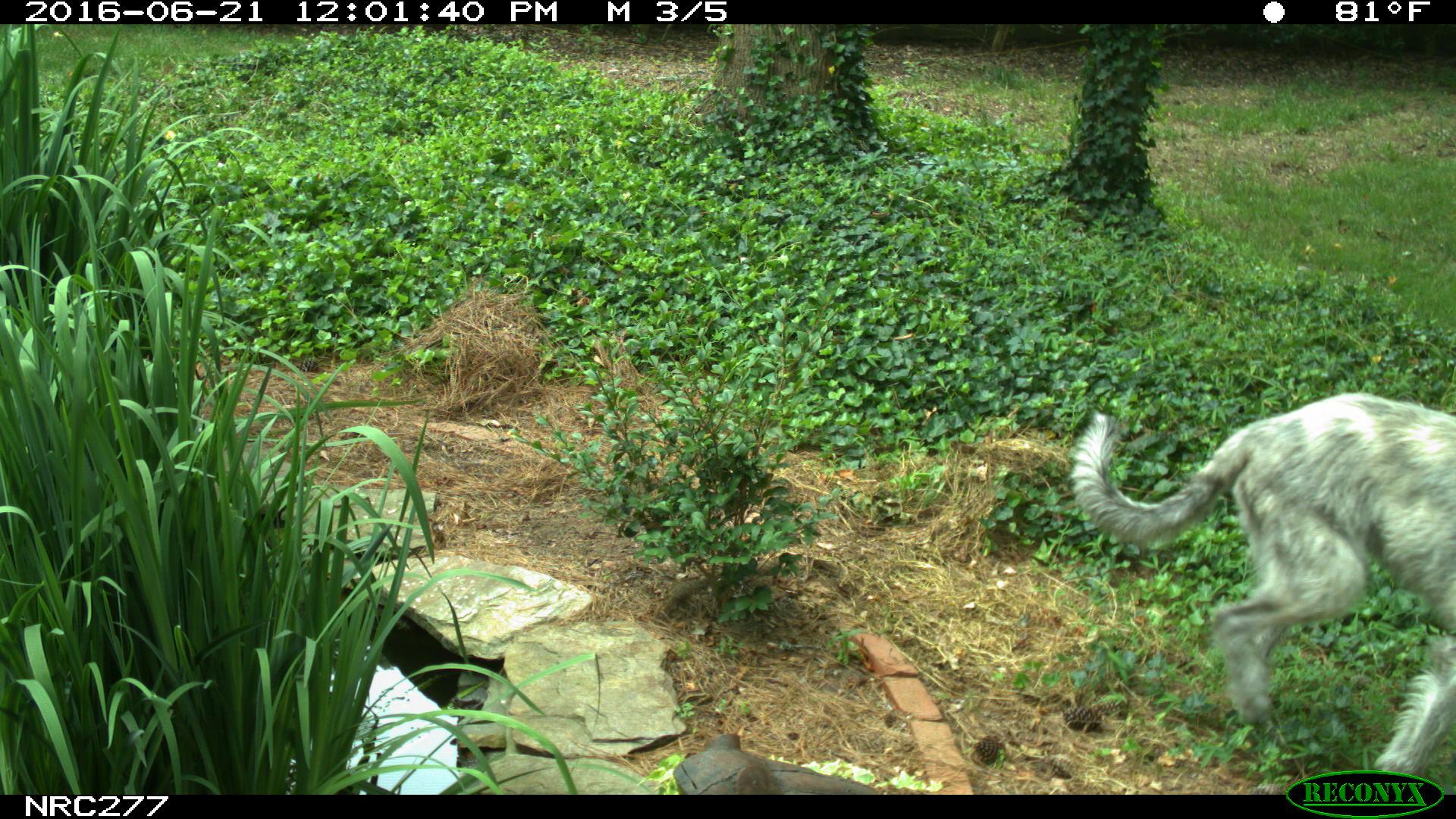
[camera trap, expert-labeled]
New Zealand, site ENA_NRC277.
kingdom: Animalia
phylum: Chordata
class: Mammalia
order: Carnivora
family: Canidae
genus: Canis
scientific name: Canis familiaris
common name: domestic dog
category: dog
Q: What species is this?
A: Dog (domestic dog) (Canis familiaris).